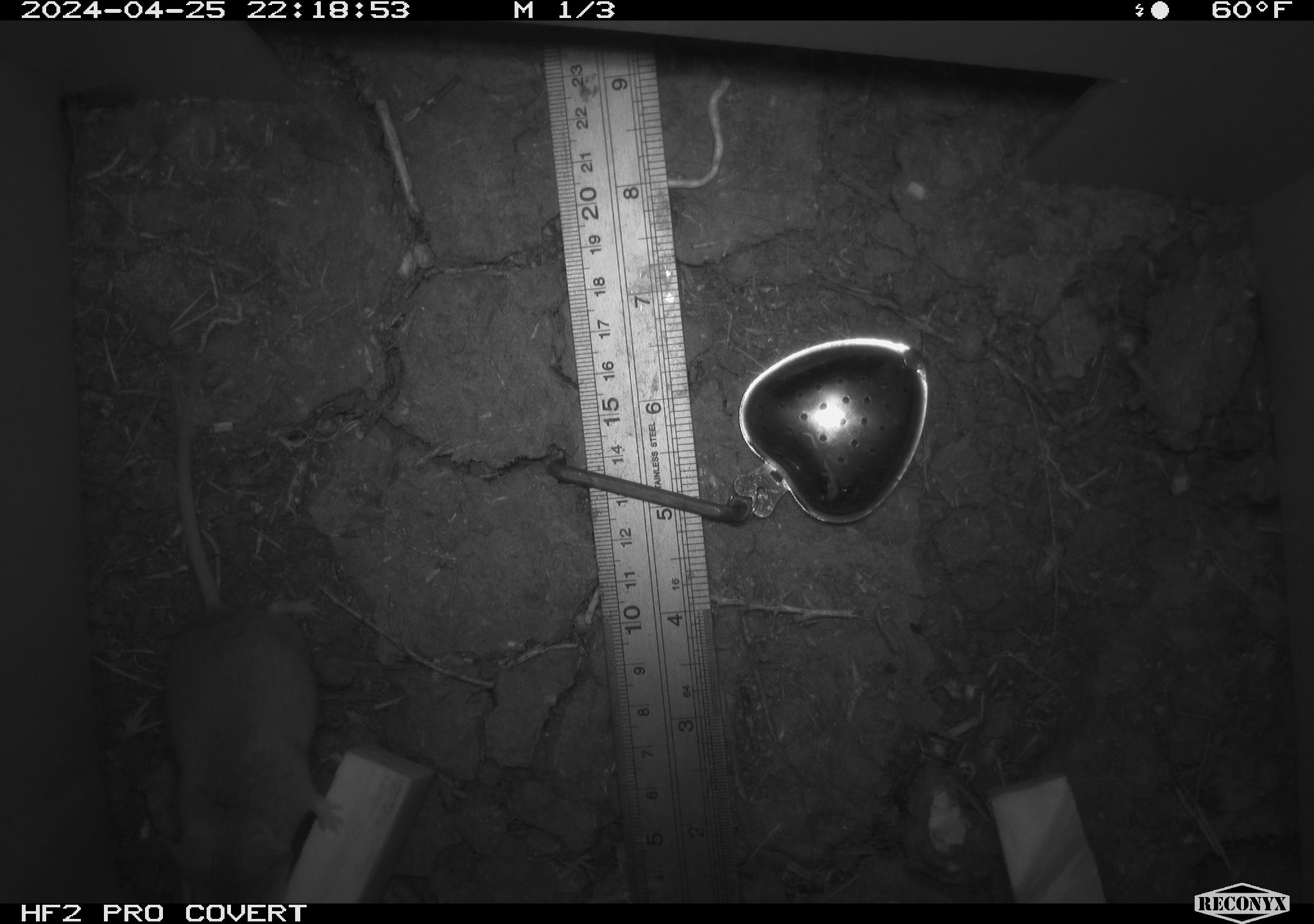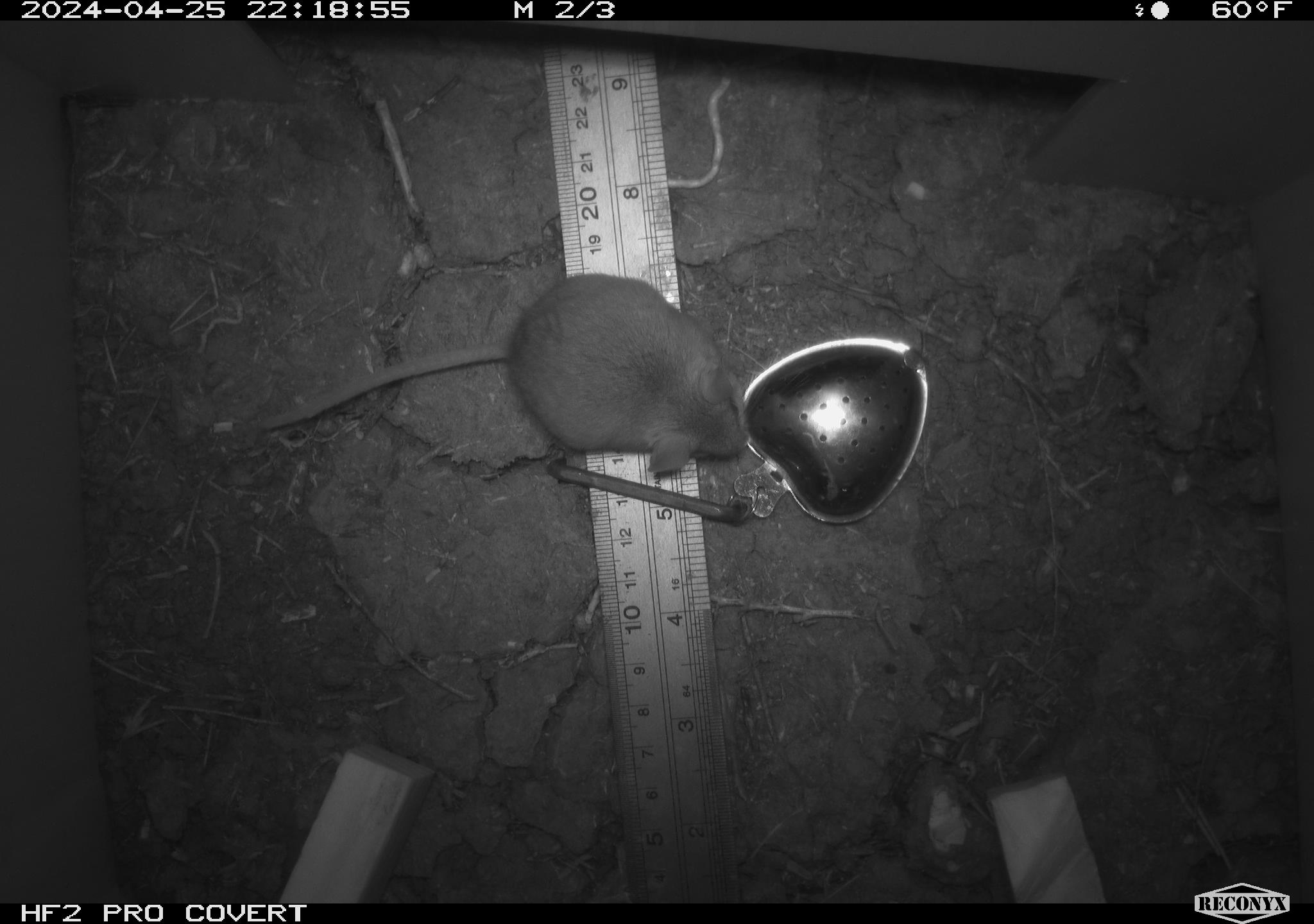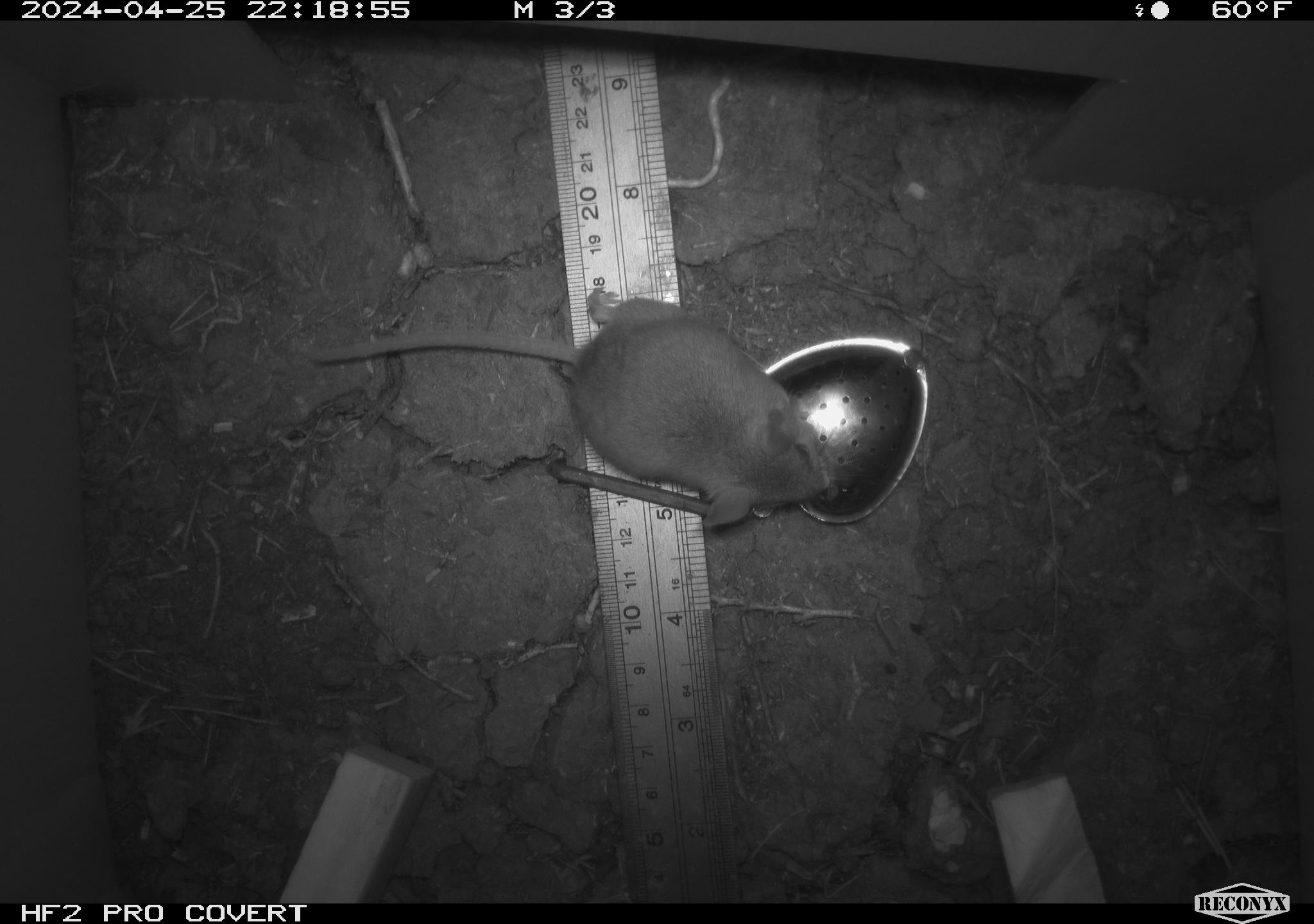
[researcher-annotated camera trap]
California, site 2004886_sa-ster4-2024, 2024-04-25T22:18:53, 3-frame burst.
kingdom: Animalia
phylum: Chordata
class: Mammalia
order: Rodentia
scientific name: Rodentia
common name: mouse species